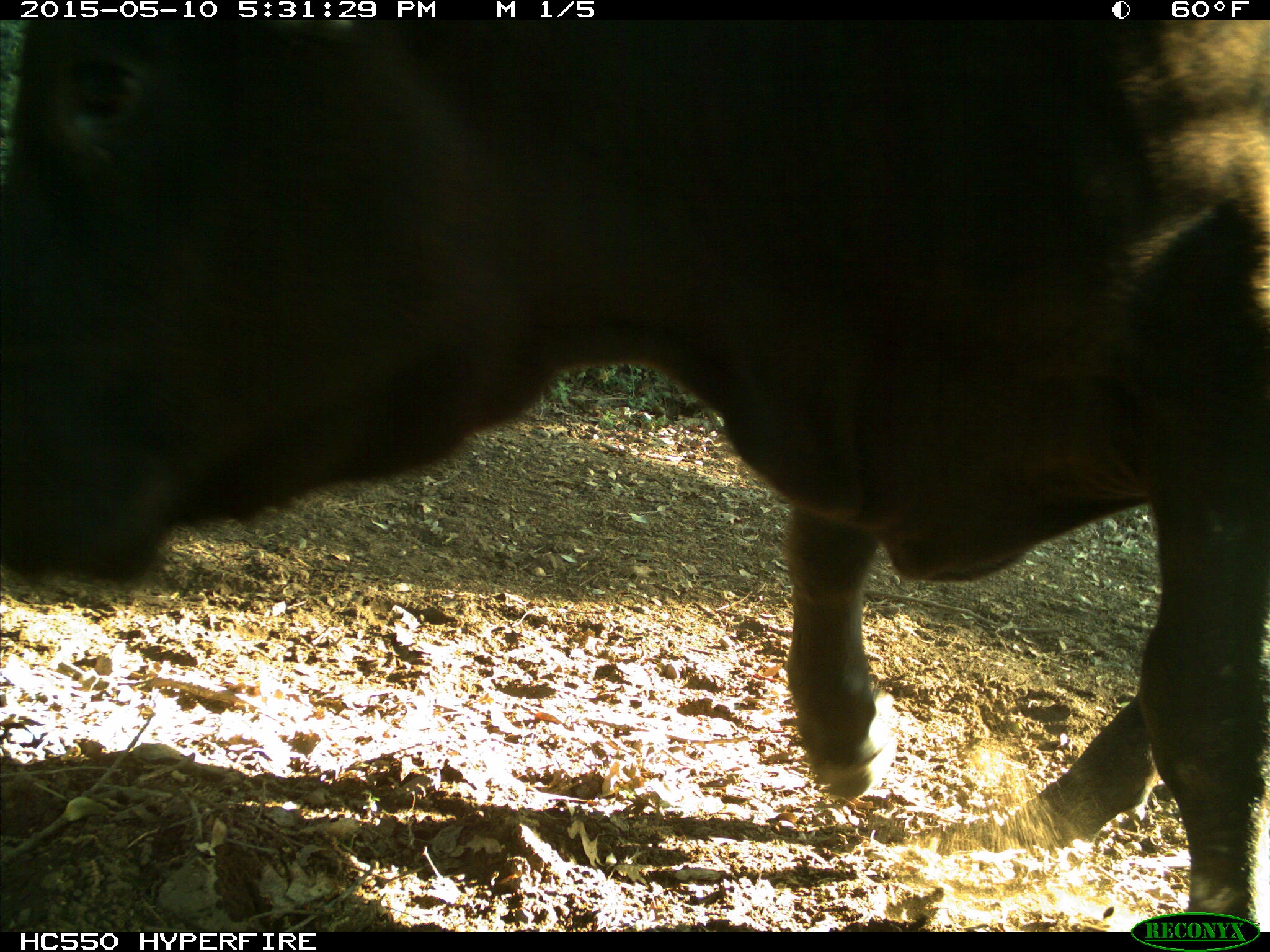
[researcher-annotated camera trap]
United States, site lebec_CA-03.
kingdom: Animalia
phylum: Chordata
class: Mammalia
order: Artiodactyla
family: Bovidae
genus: Bos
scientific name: Bos taurus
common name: domestic cow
Bos taurus (domestic cow).